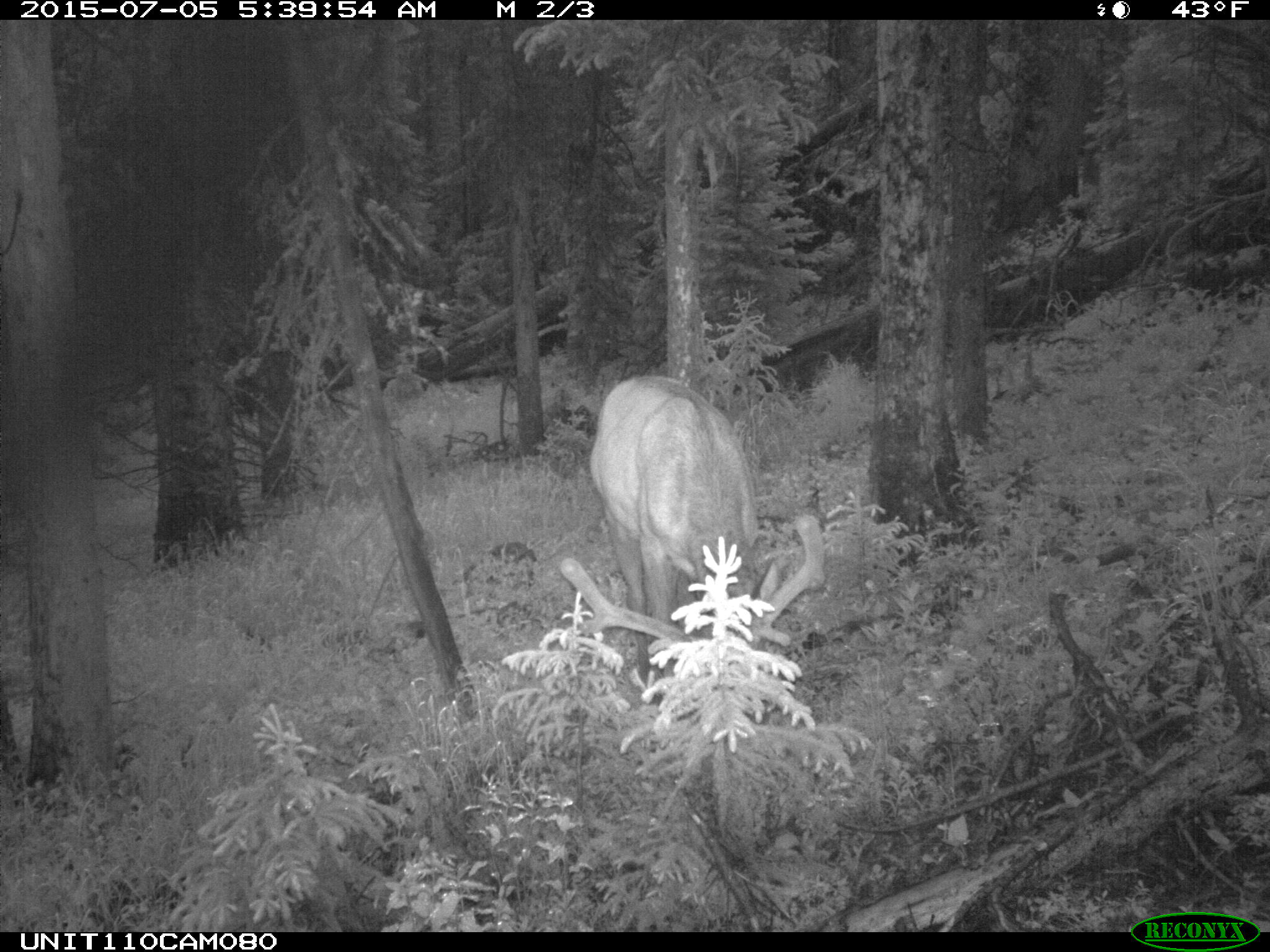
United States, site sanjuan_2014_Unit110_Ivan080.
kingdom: Animalia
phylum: Chordata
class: Mammalia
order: Artiodactyla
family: Cervidae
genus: Cervus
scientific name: Cervus elaphus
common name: red deer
Cervus elaphus (red deer).